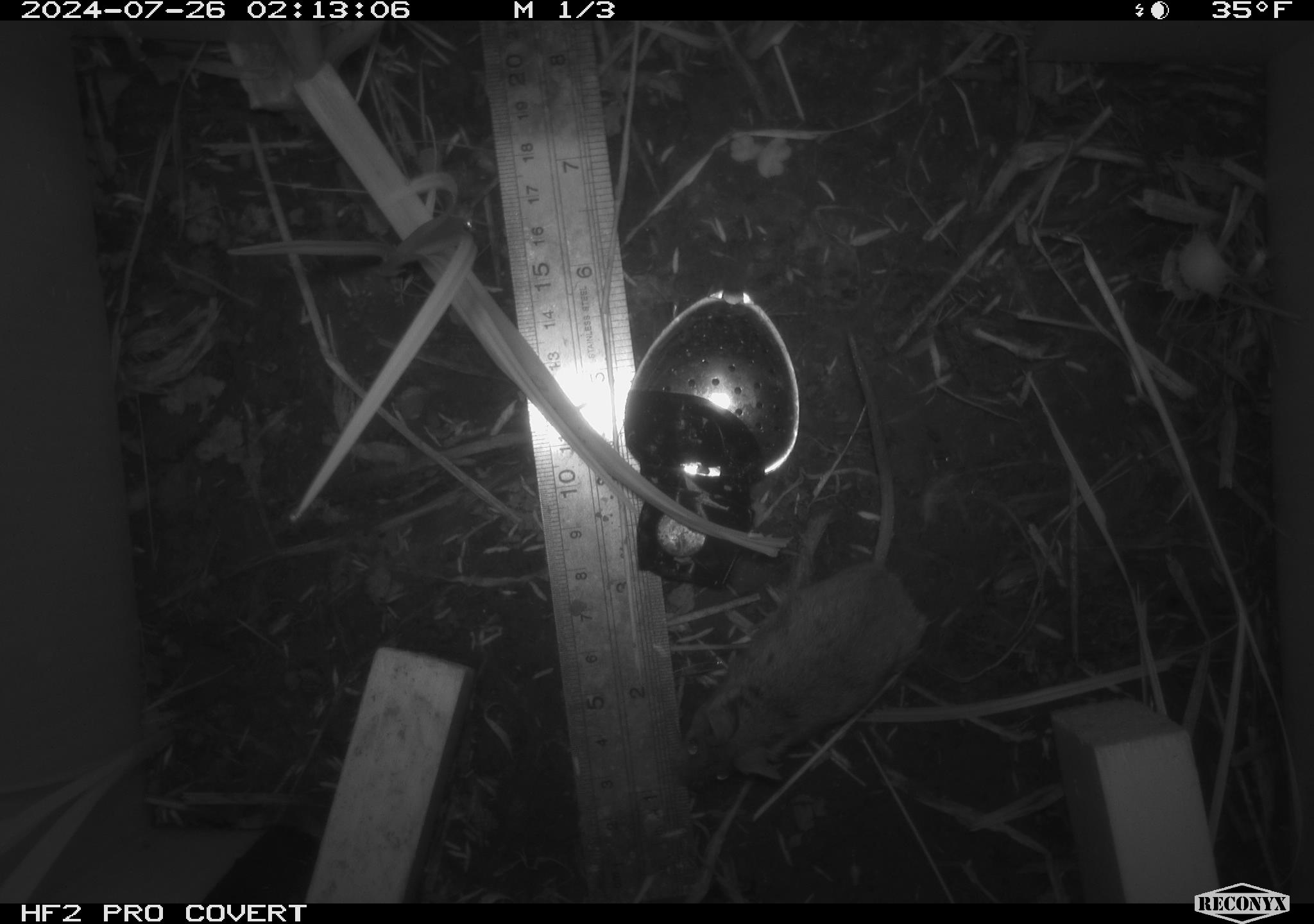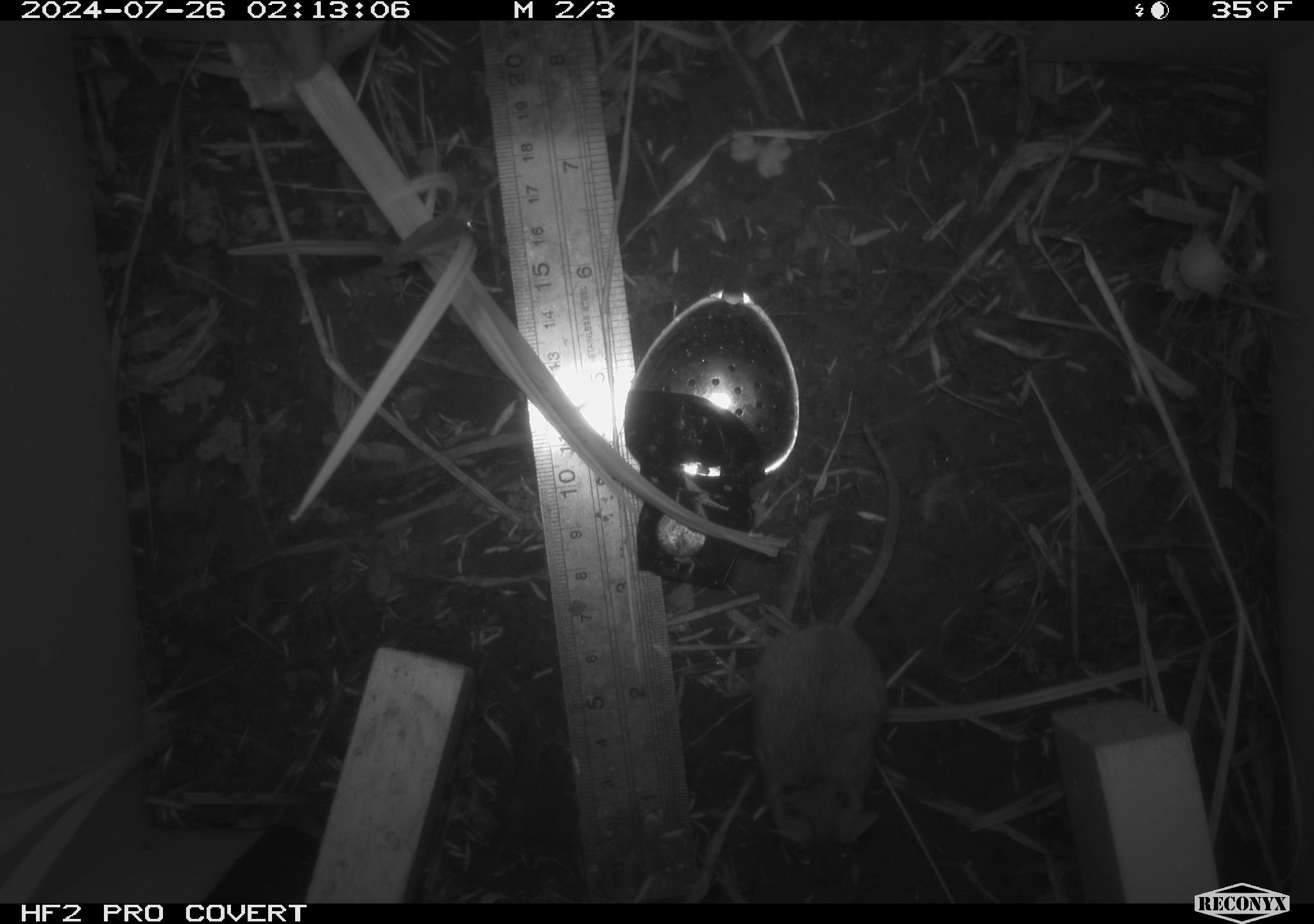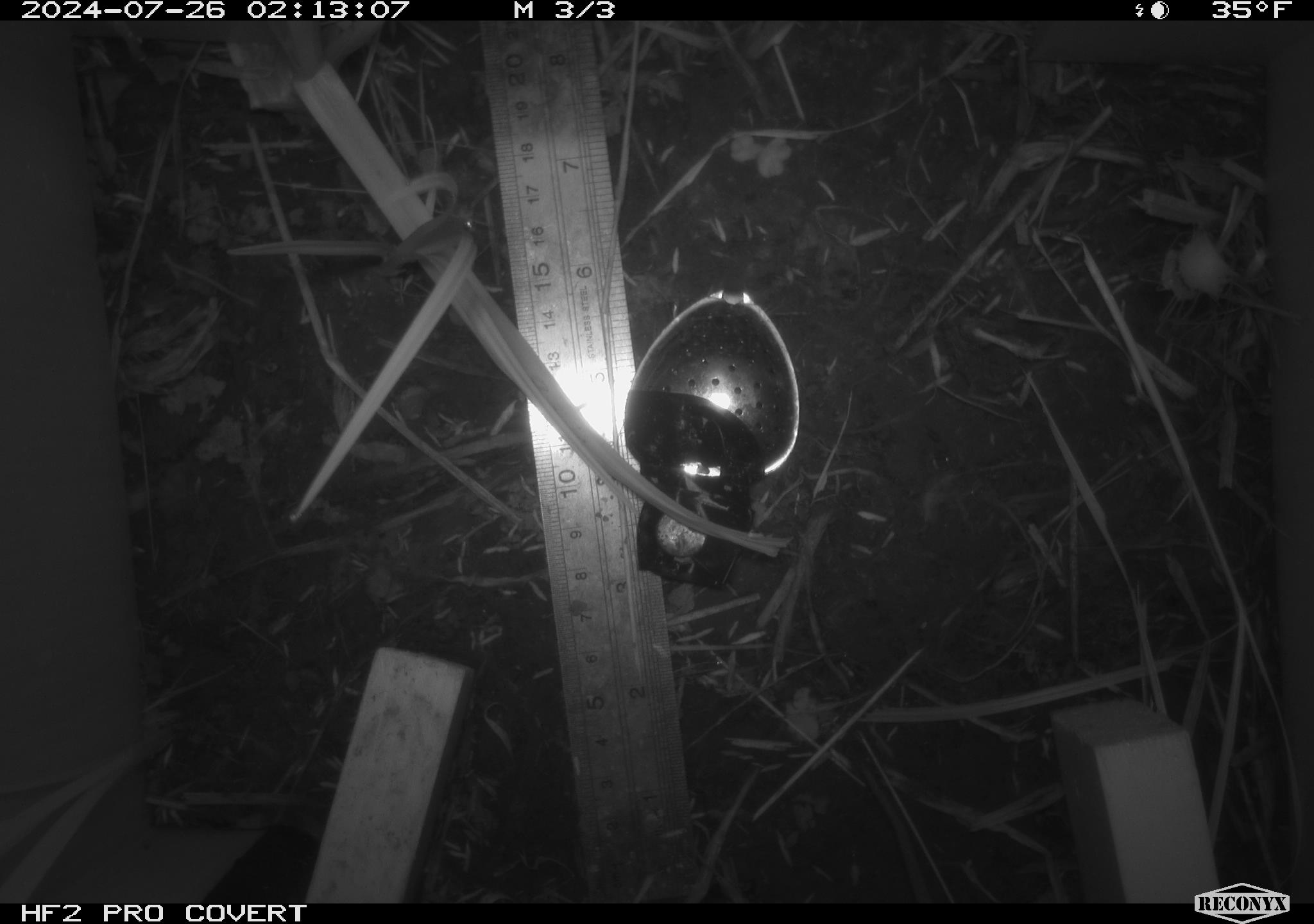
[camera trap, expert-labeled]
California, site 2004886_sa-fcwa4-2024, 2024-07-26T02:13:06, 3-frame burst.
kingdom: Animalia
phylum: Chordata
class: Mammalia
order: Rodentia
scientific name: Rodentia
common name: rodent